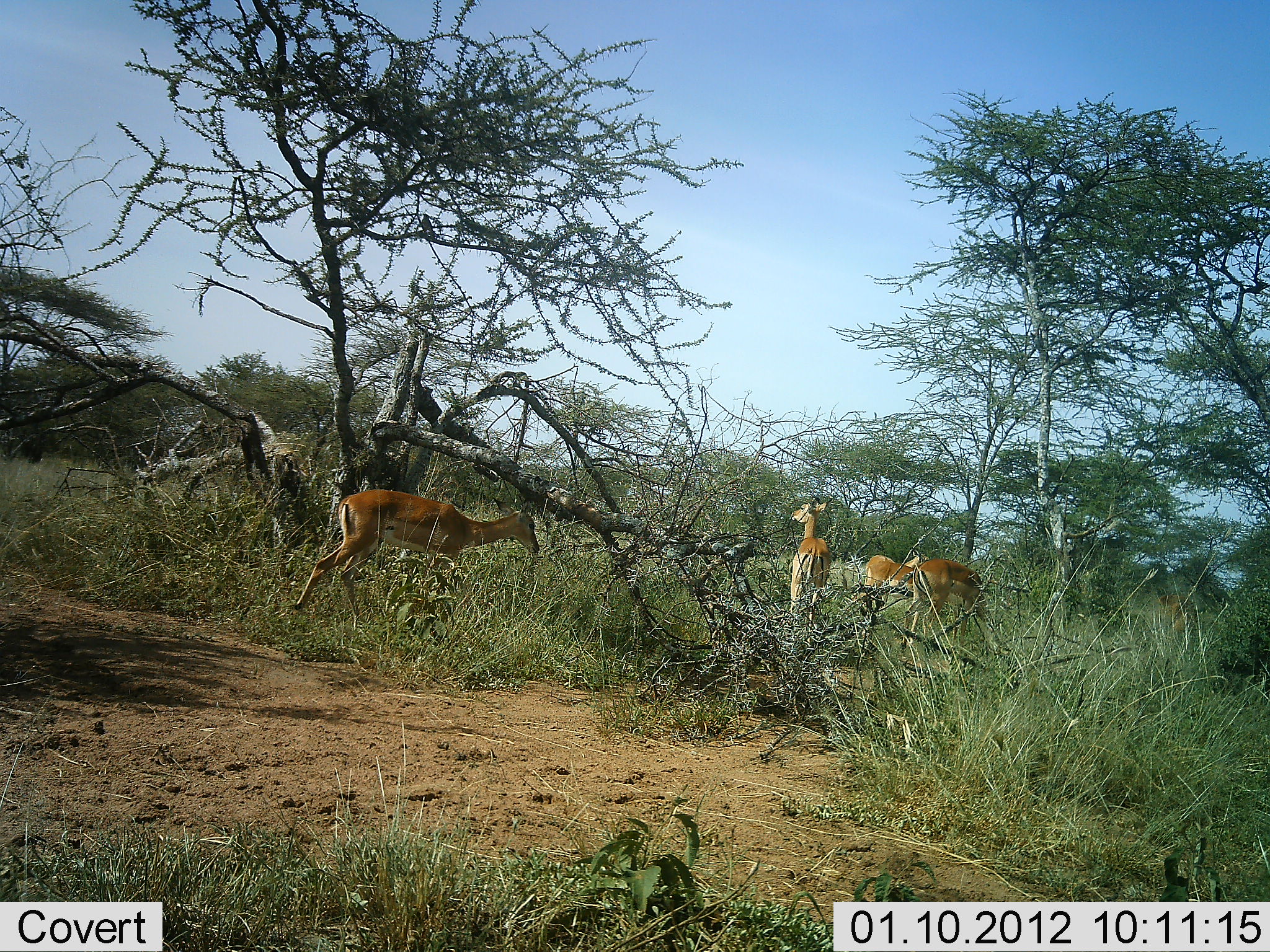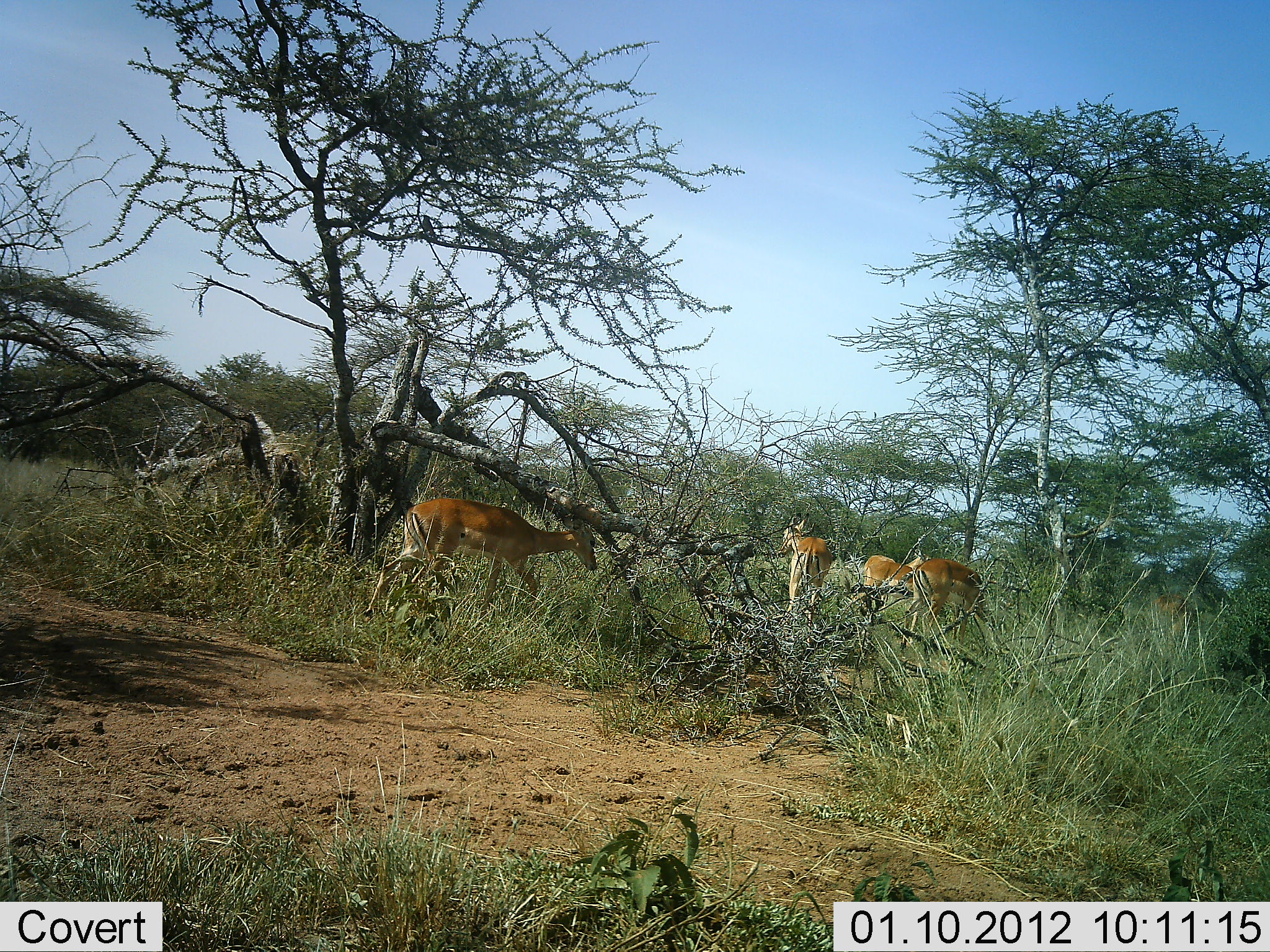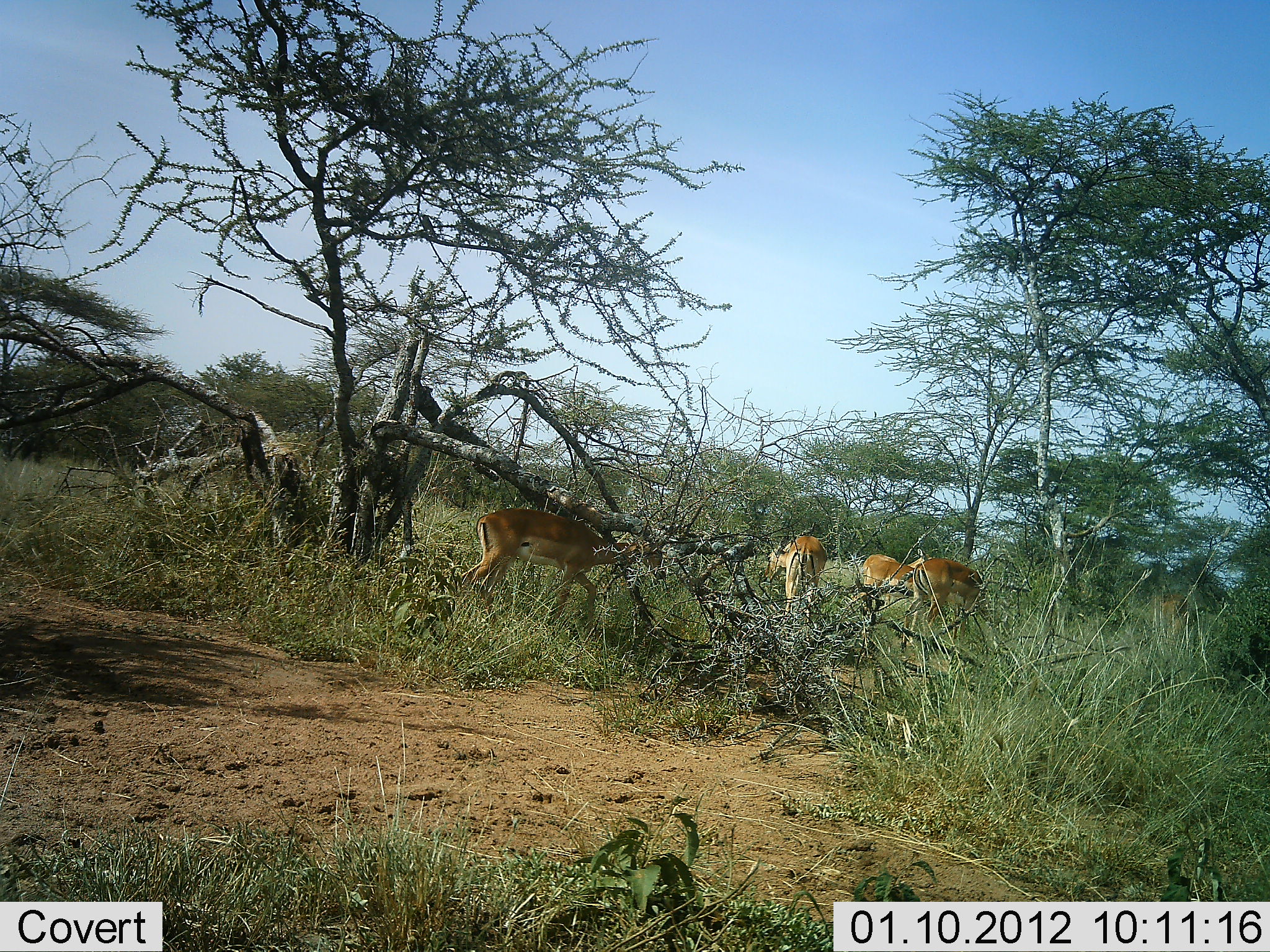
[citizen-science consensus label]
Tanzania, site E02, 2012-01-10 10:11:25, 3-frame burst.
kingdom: Animalia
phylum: Chordata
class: Mammalia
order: Artiodactyla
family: Bovidae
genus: Aepyceros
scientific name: Aepyceros melampus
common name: impala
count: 4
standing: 45%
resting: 0%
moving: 80%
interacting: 0%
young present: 0%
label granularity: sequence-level